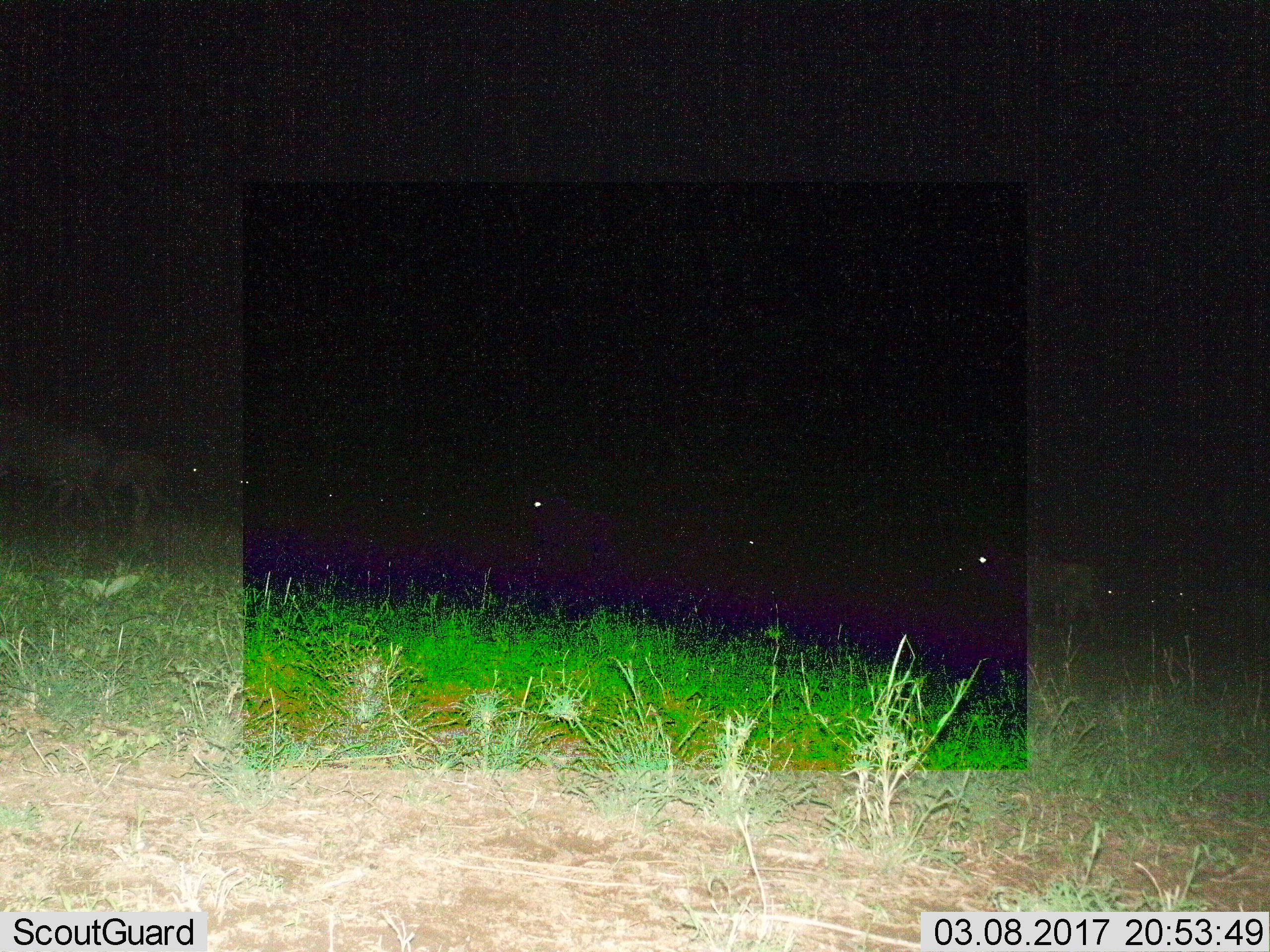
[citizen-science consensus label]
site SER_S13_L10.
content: unidentified animal